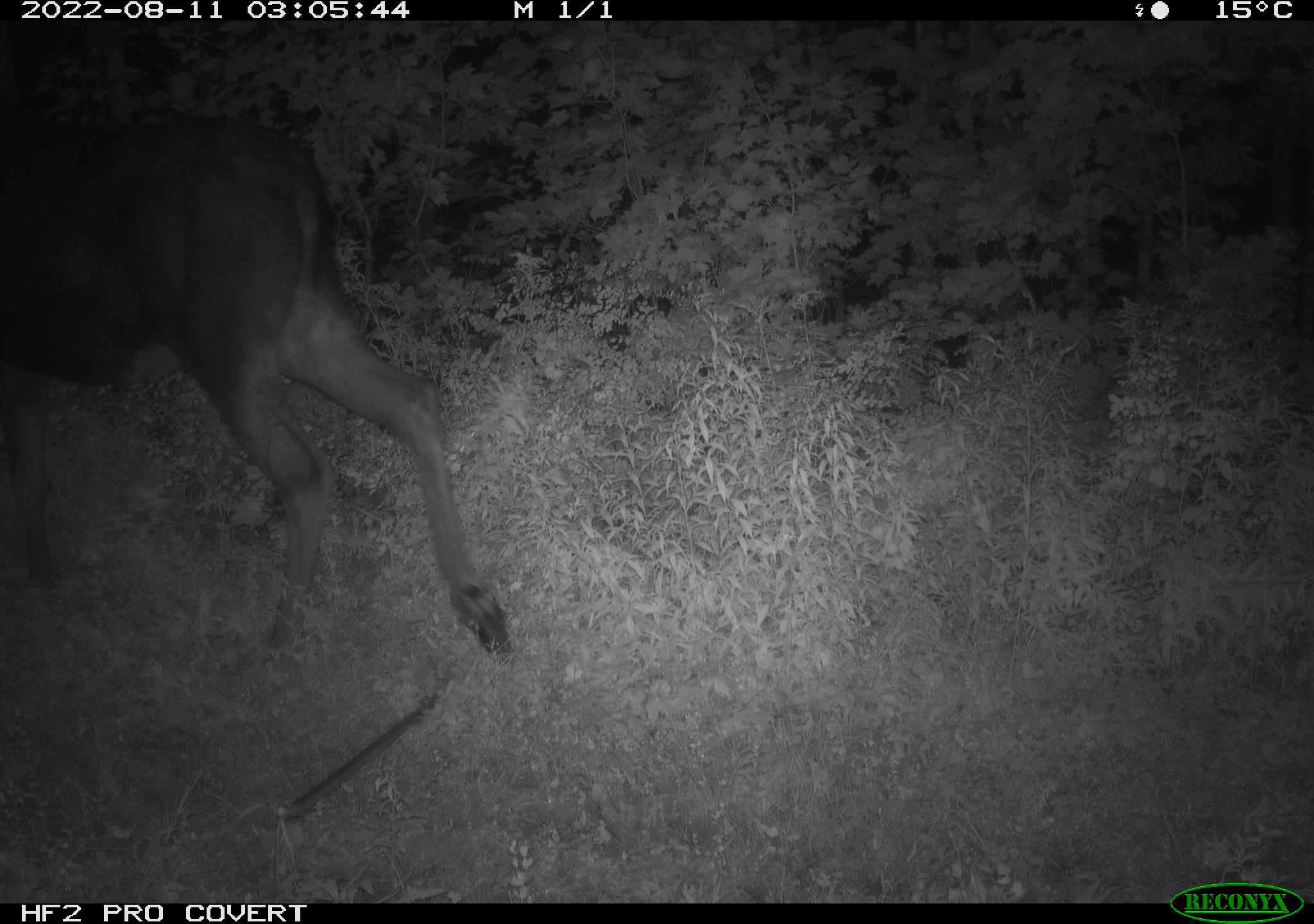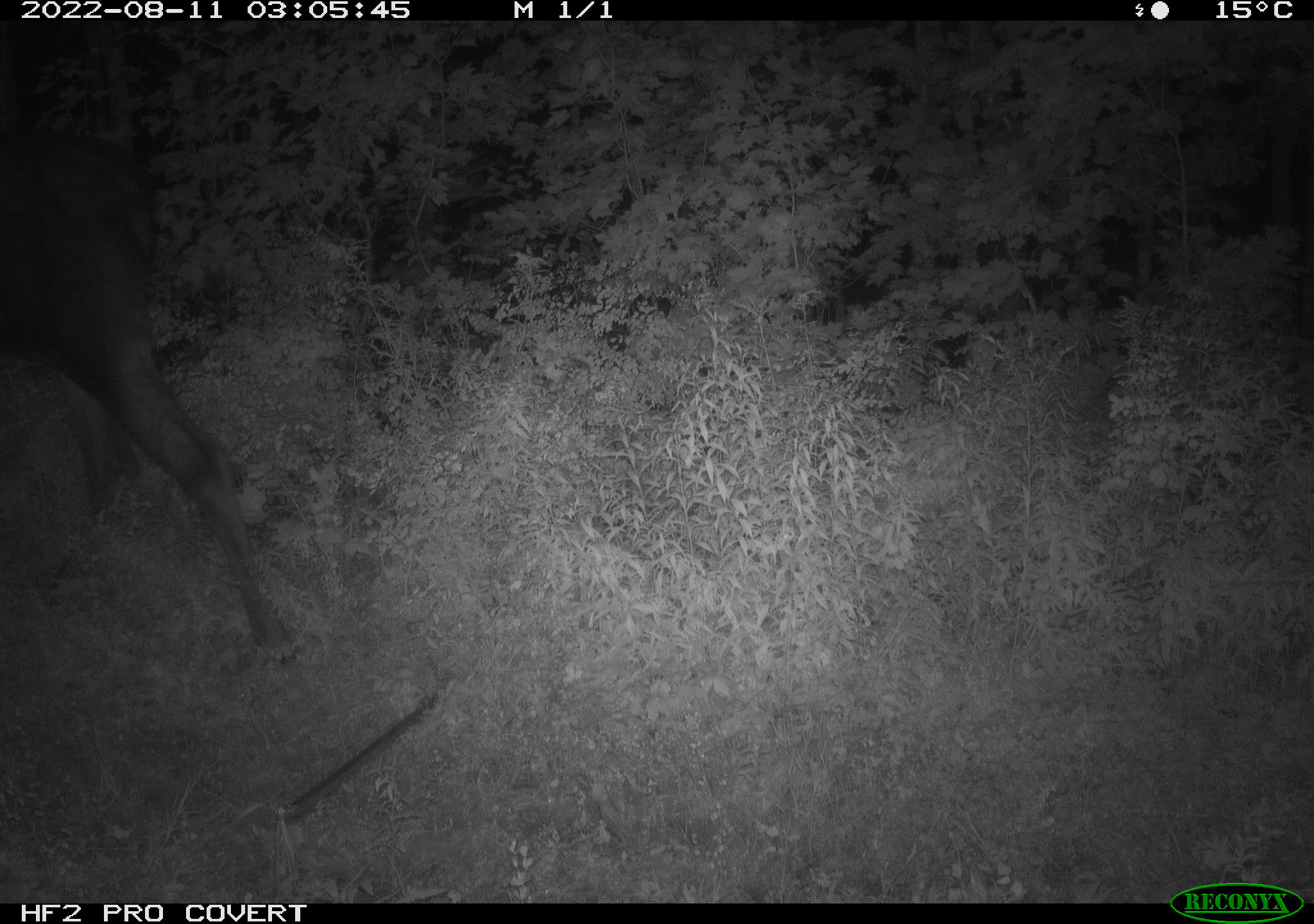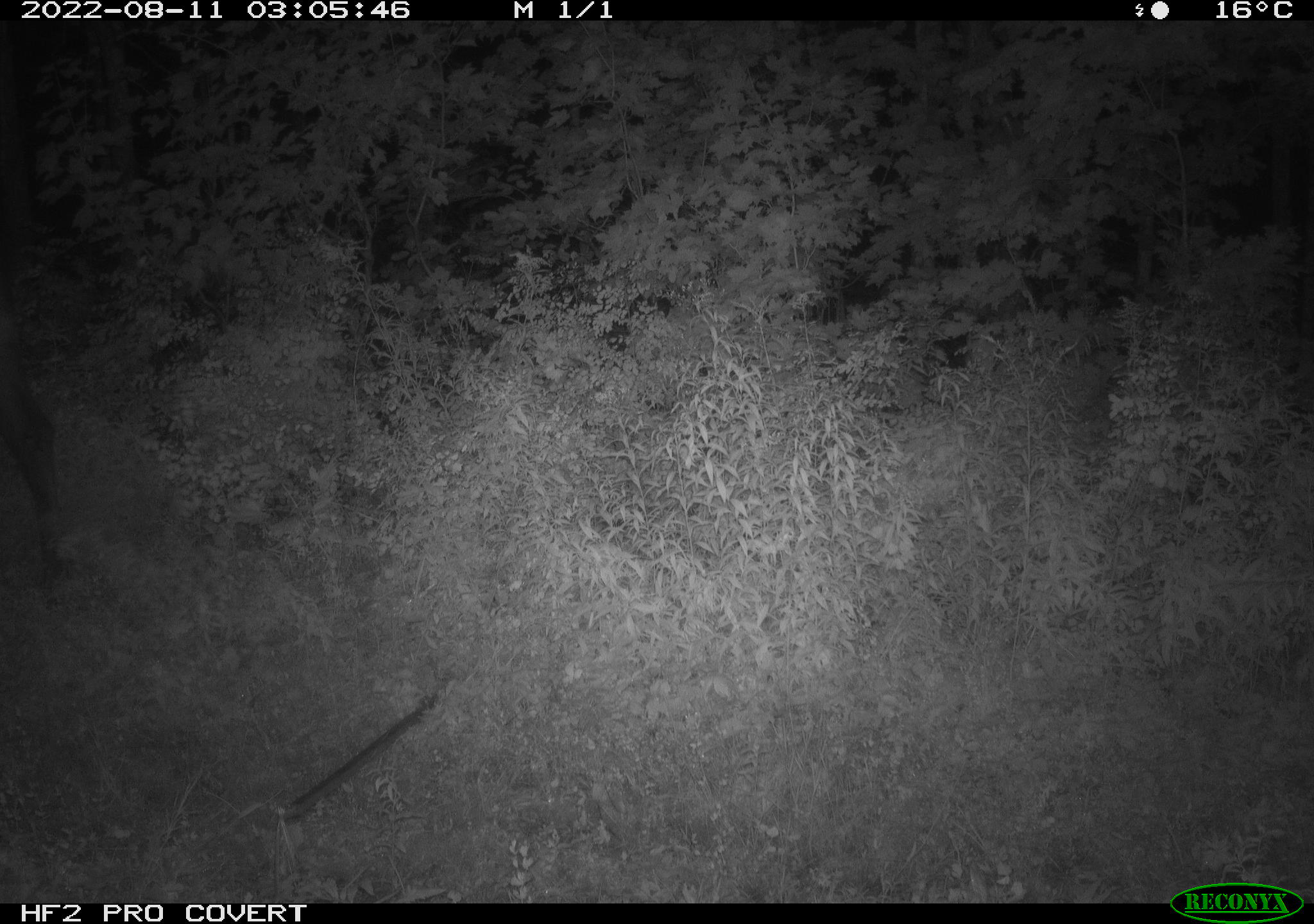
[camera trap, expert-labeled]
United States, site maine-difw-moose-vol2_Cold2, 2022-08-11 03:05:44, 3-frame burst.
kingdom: Animalia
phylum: Chordata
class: Mammalia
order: Artiodactyla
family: Cervidae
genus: Alces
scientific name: Alces alces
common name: moose